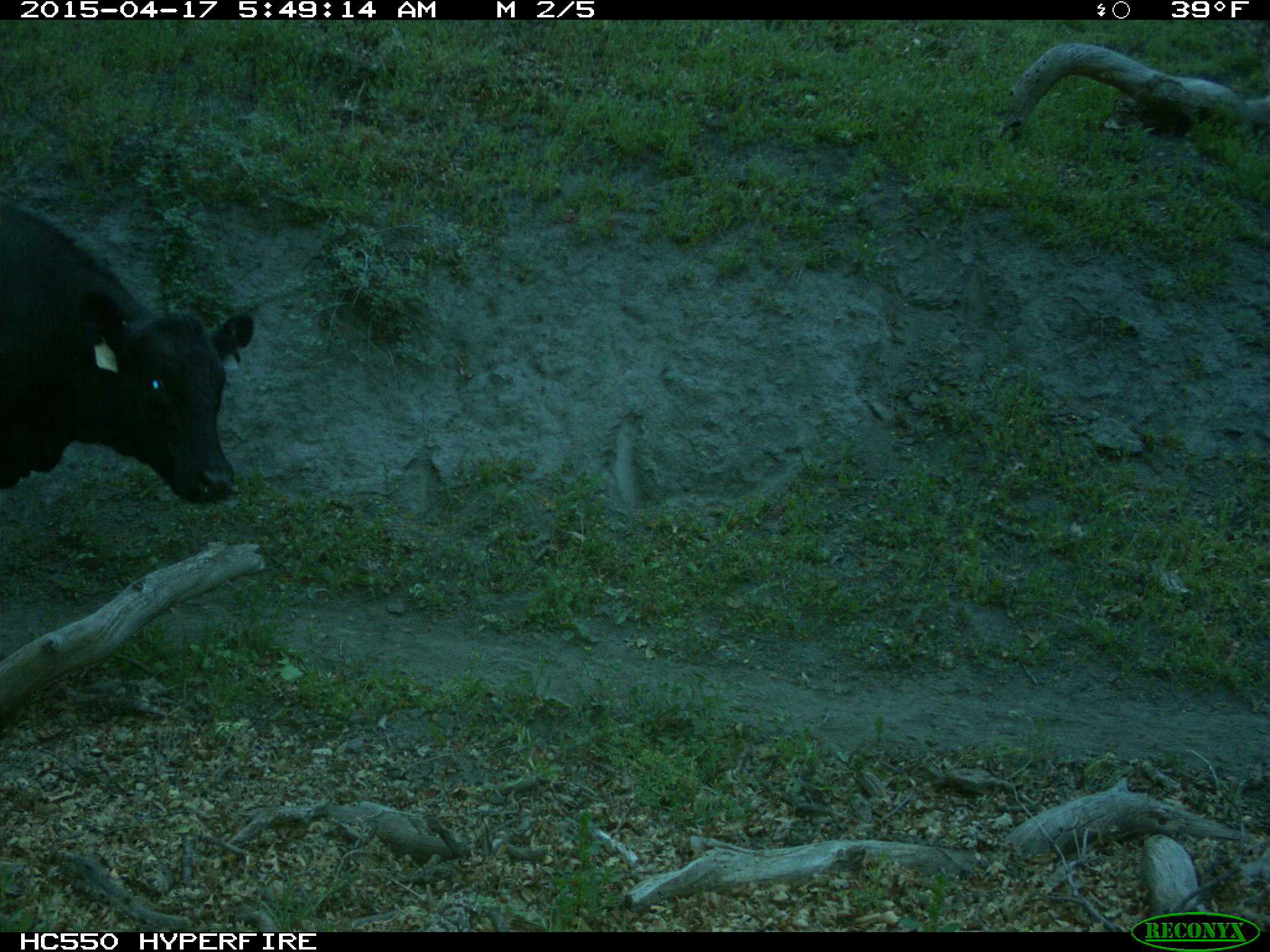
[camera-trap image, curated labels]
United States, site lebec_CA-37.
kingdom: Animalia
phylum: Chordata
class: Mammalia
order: Artiodactyla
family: Bovidae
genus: Bos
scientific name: Bos taurus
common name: domestic cow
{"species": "Bos taurus (domestic cow)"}